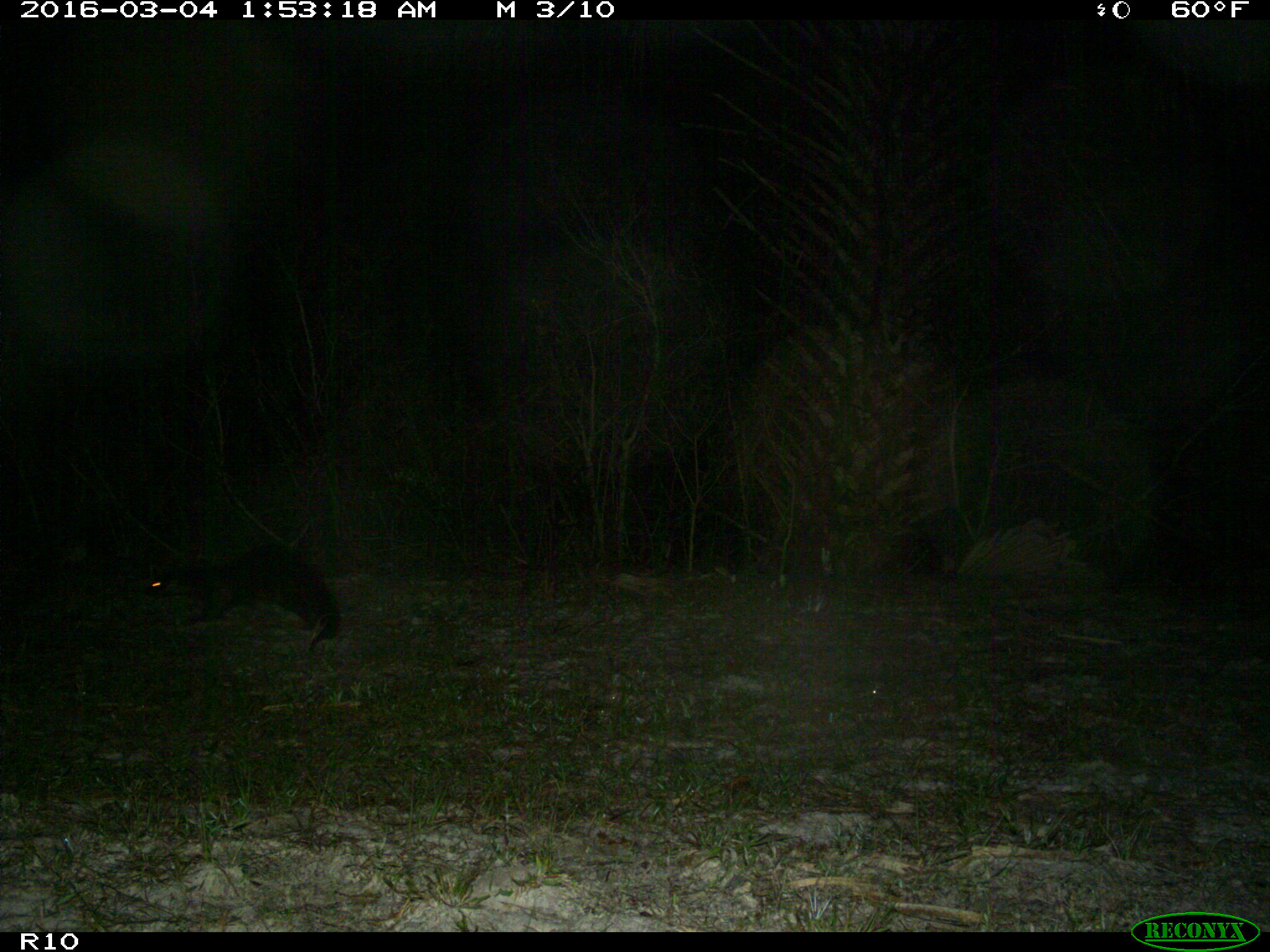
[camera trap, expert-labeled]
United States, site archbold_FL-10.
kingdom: Animalia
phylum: Chordata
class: Mammalia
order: Carnivora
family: Mustelidae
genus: Lontra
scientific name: Lontra canadensis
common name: north american river otter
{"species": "Lontra canadensis (north american river otter)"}